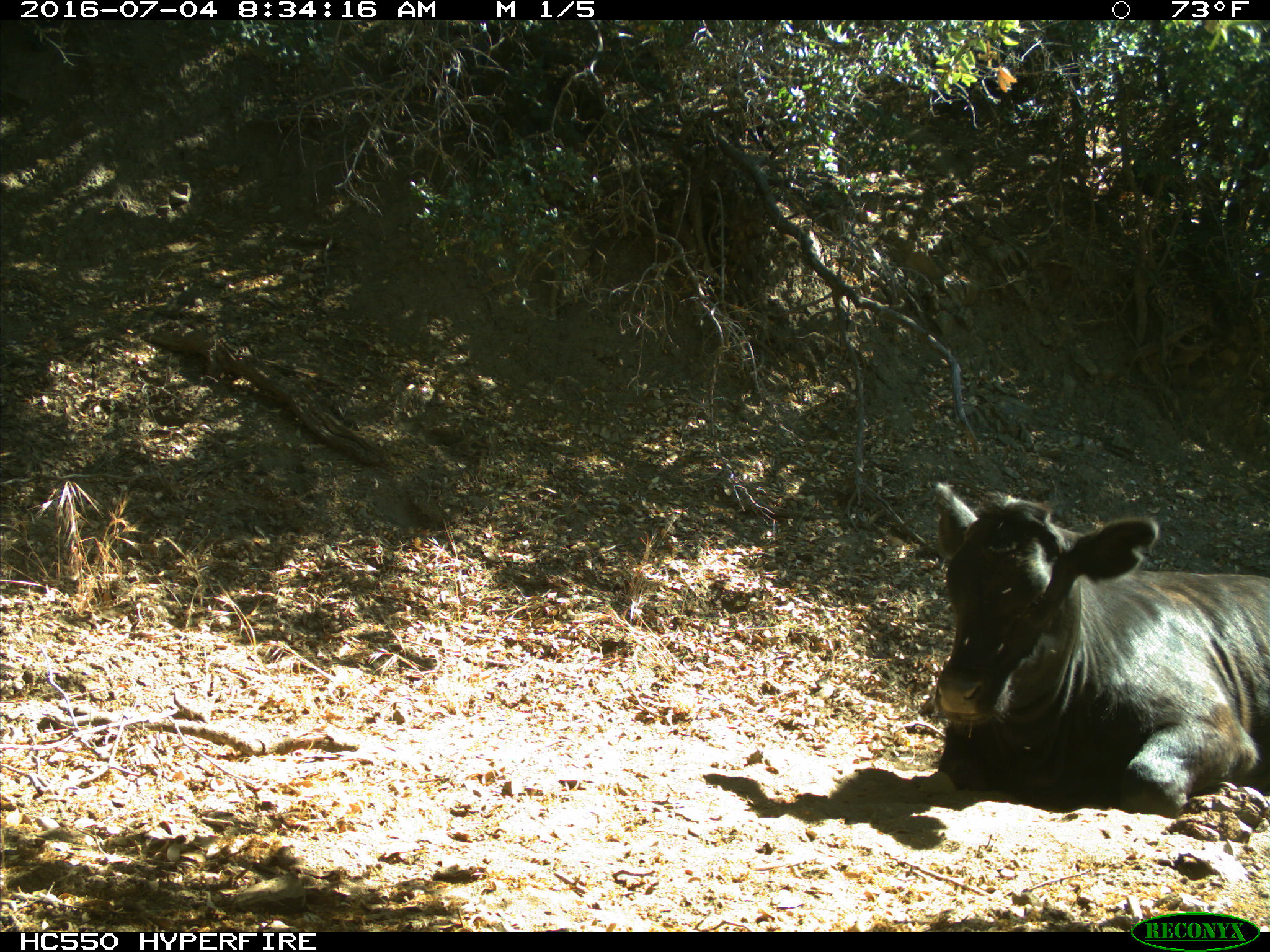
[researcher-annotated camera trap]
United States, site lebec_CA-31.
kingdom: Animalia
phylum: Chordata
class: Mammalia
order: Artiodactyla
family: Bovidae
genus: Bos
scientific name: Bos taurus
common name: domestic cow